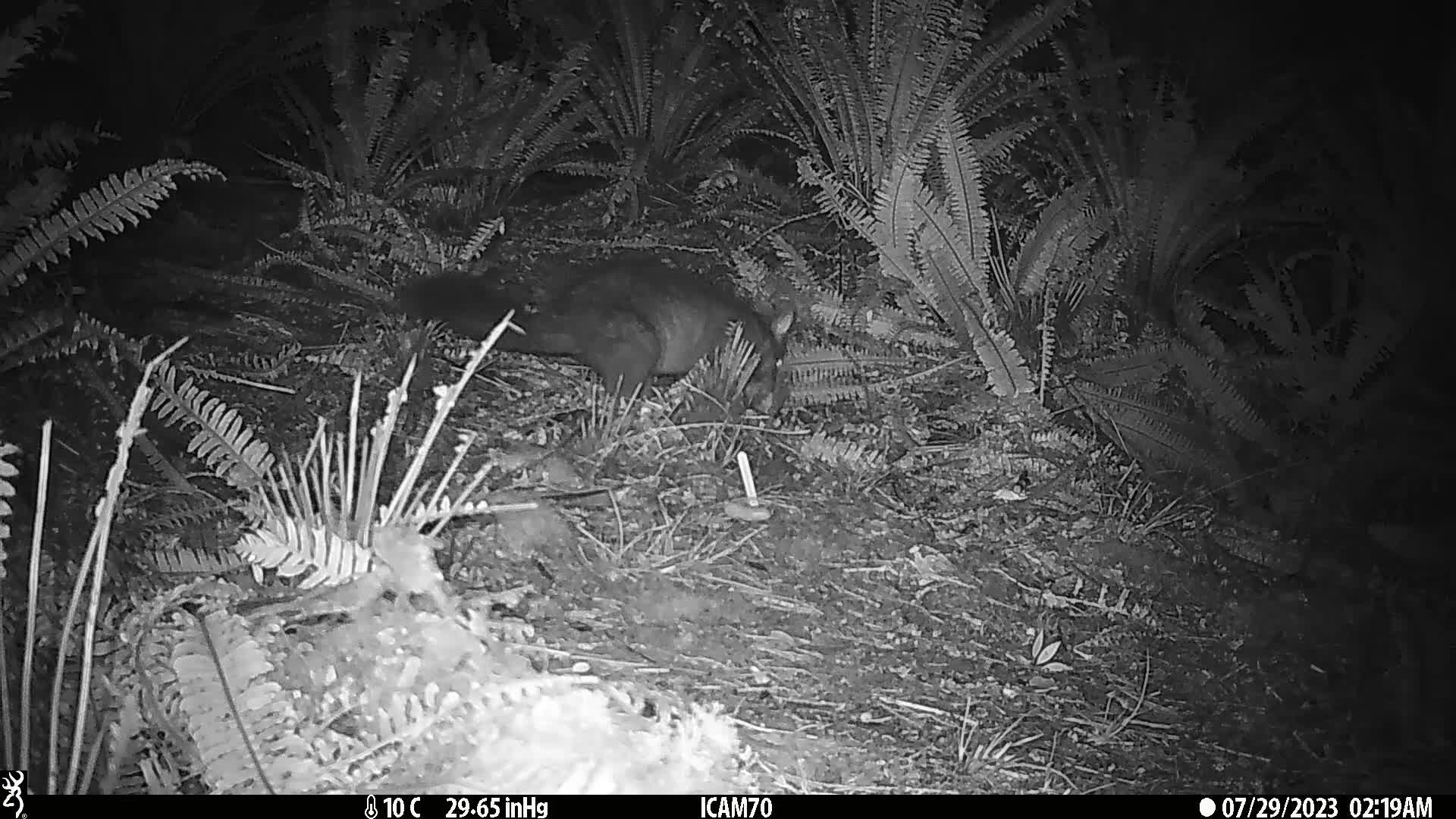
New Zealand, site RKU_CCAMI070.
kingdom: Animalia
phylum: Chordata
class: Mammalia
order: Diprotodontia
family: Phalangeridae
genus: Trichosurus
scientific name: Trichosurus vulpecula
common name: common brushtail possum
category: possum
Possum (common brushtail possum) (Trichosurus vulpecula).